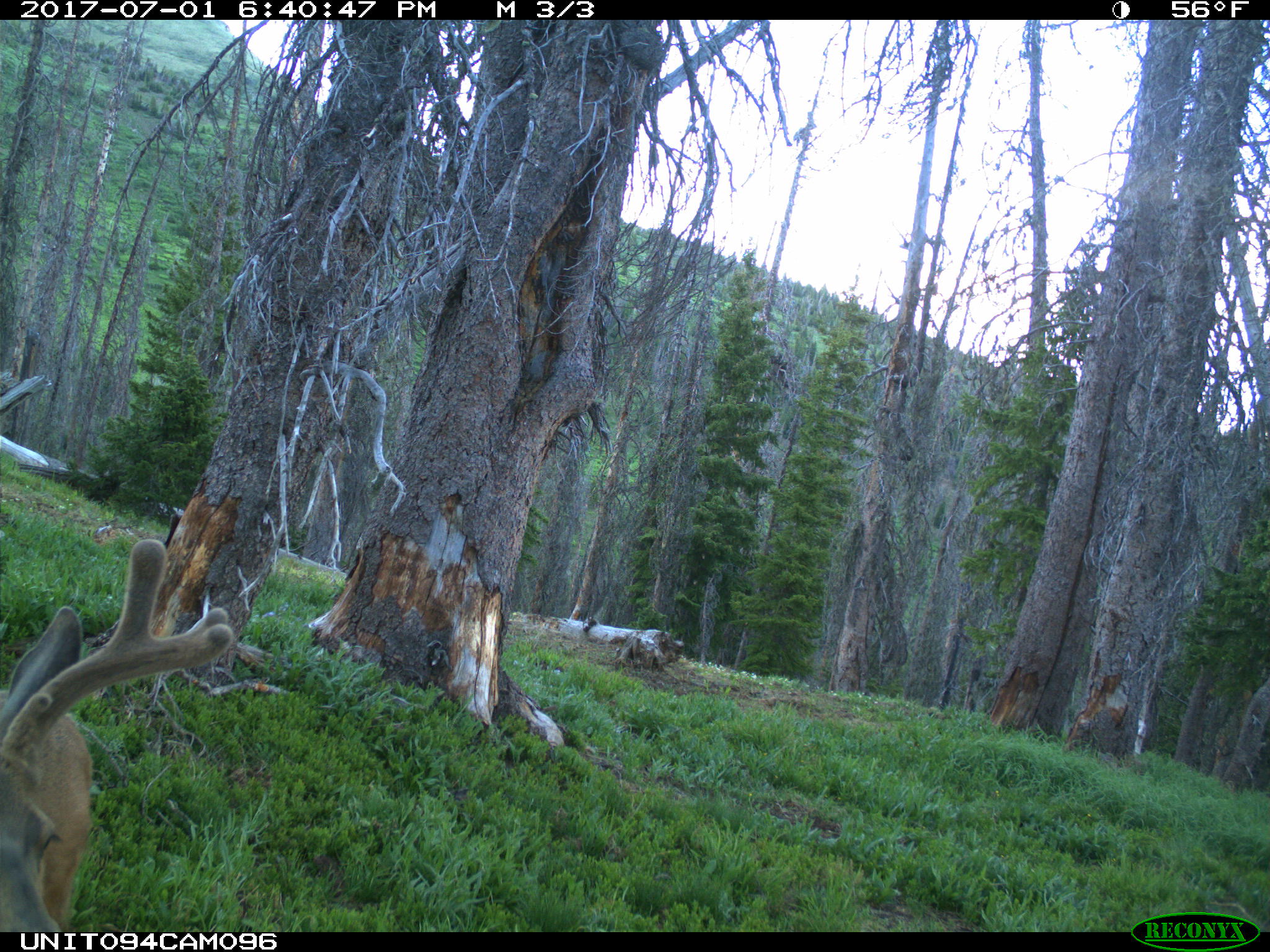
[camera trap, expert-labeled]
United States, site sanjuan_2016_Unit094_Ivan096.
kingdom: Animalia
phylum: Chordata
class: Mammalia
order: Artiodactyla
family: Cervidae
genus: Odocoileus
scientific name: Odocoileus hemionus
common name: mule deer